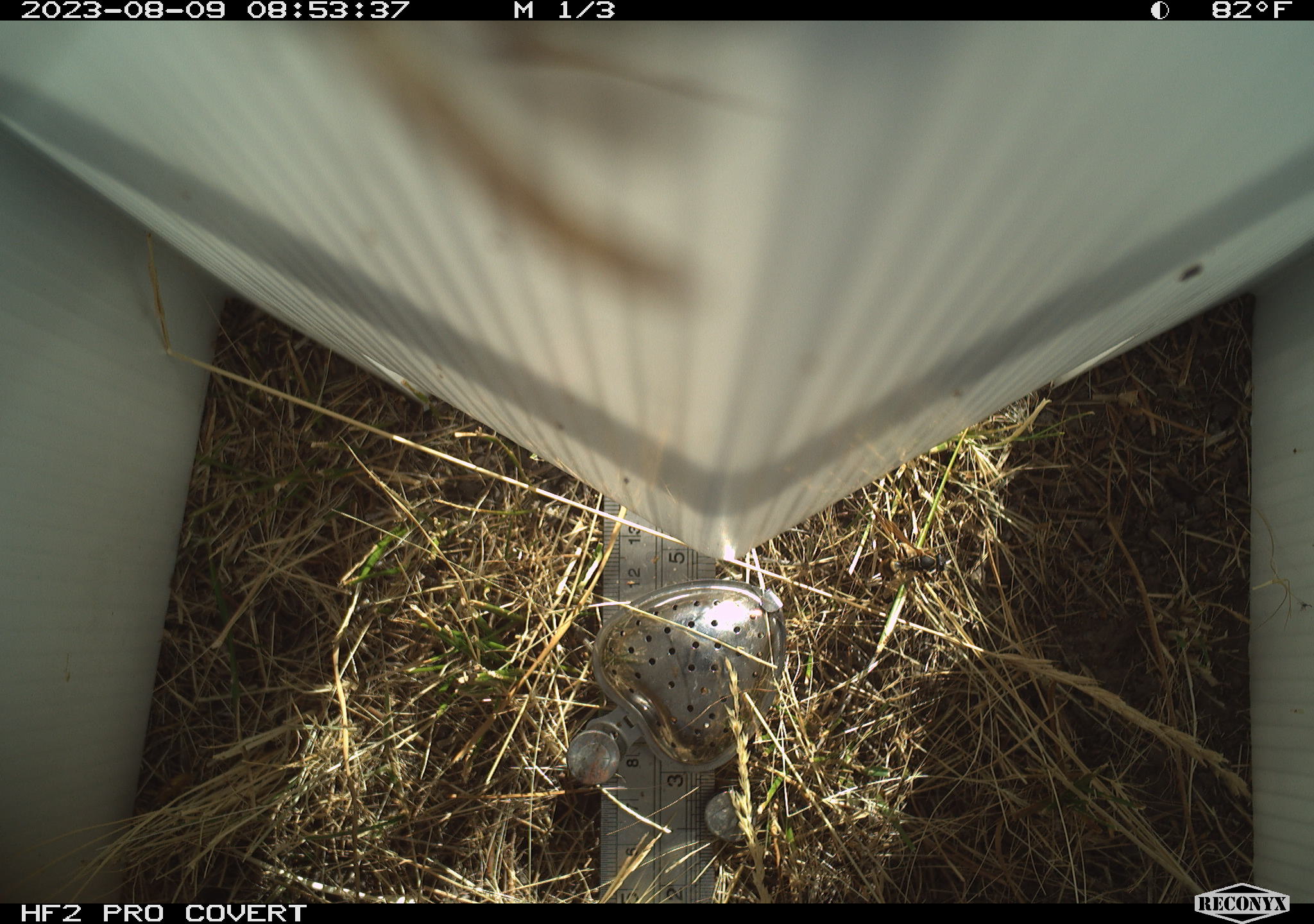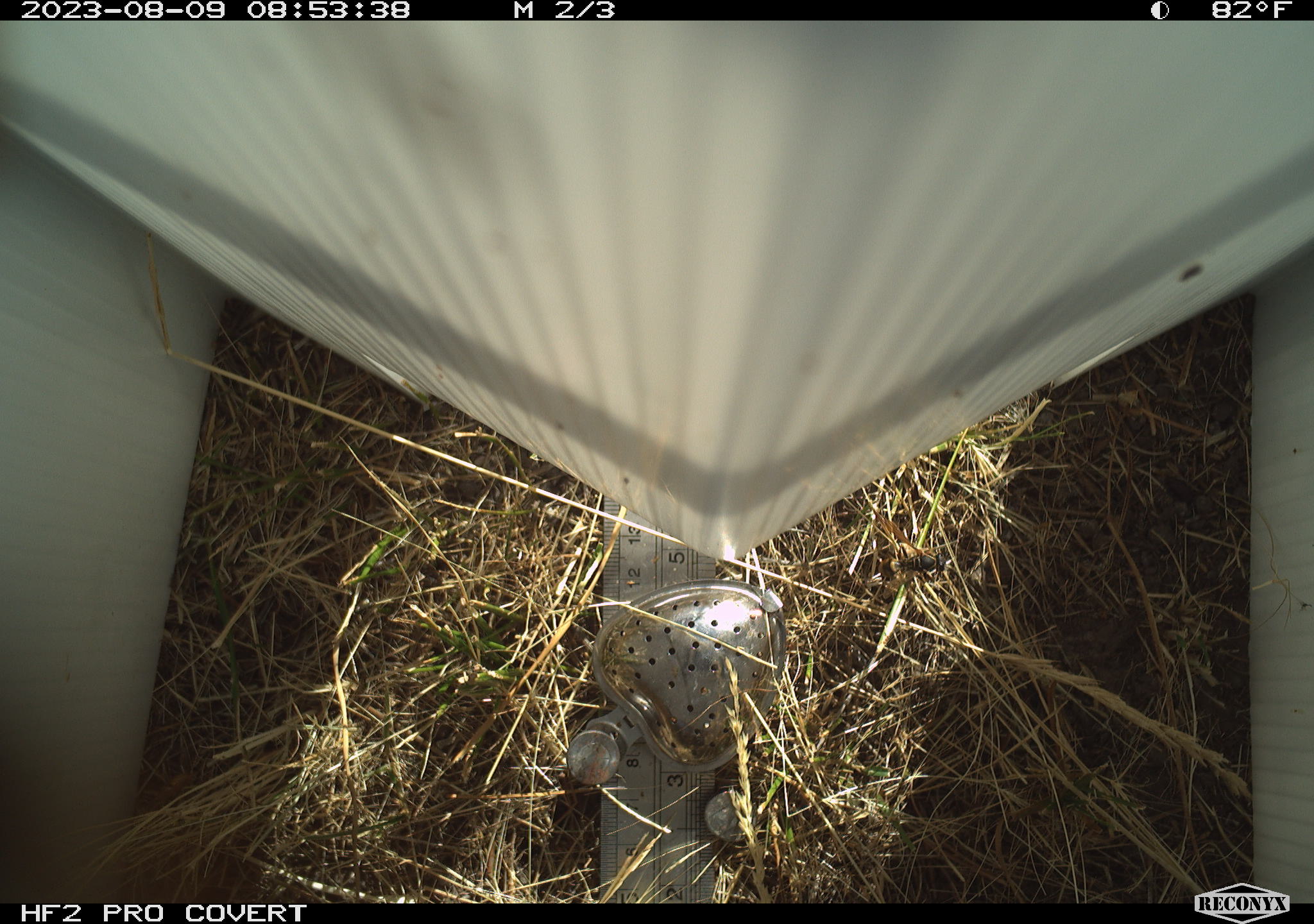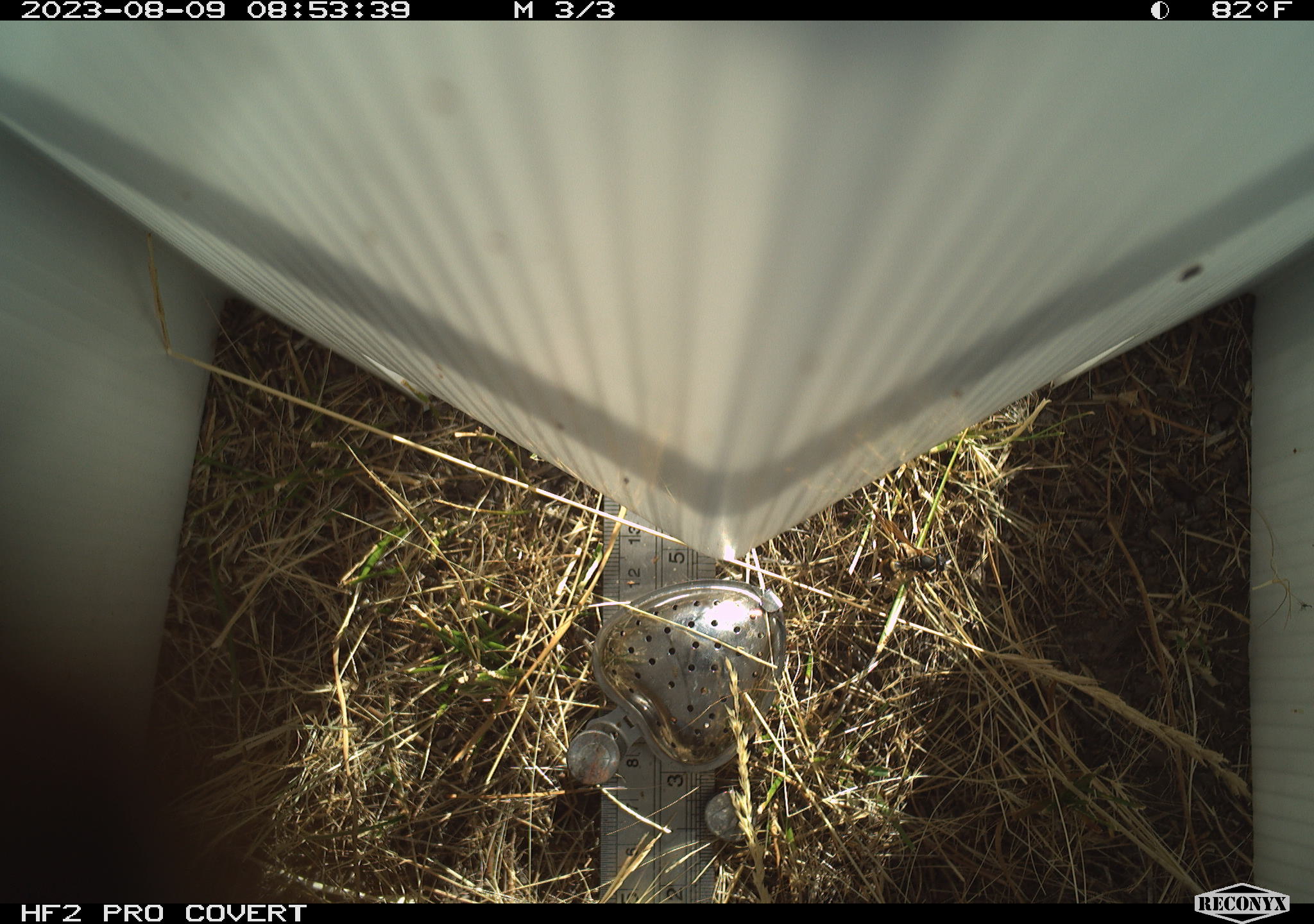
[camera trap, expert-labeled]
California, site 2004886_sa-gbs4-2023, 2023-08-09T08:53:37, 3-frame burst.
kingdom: Animalia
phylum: Arthropoda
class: Insecta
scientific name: Insecta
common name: insect